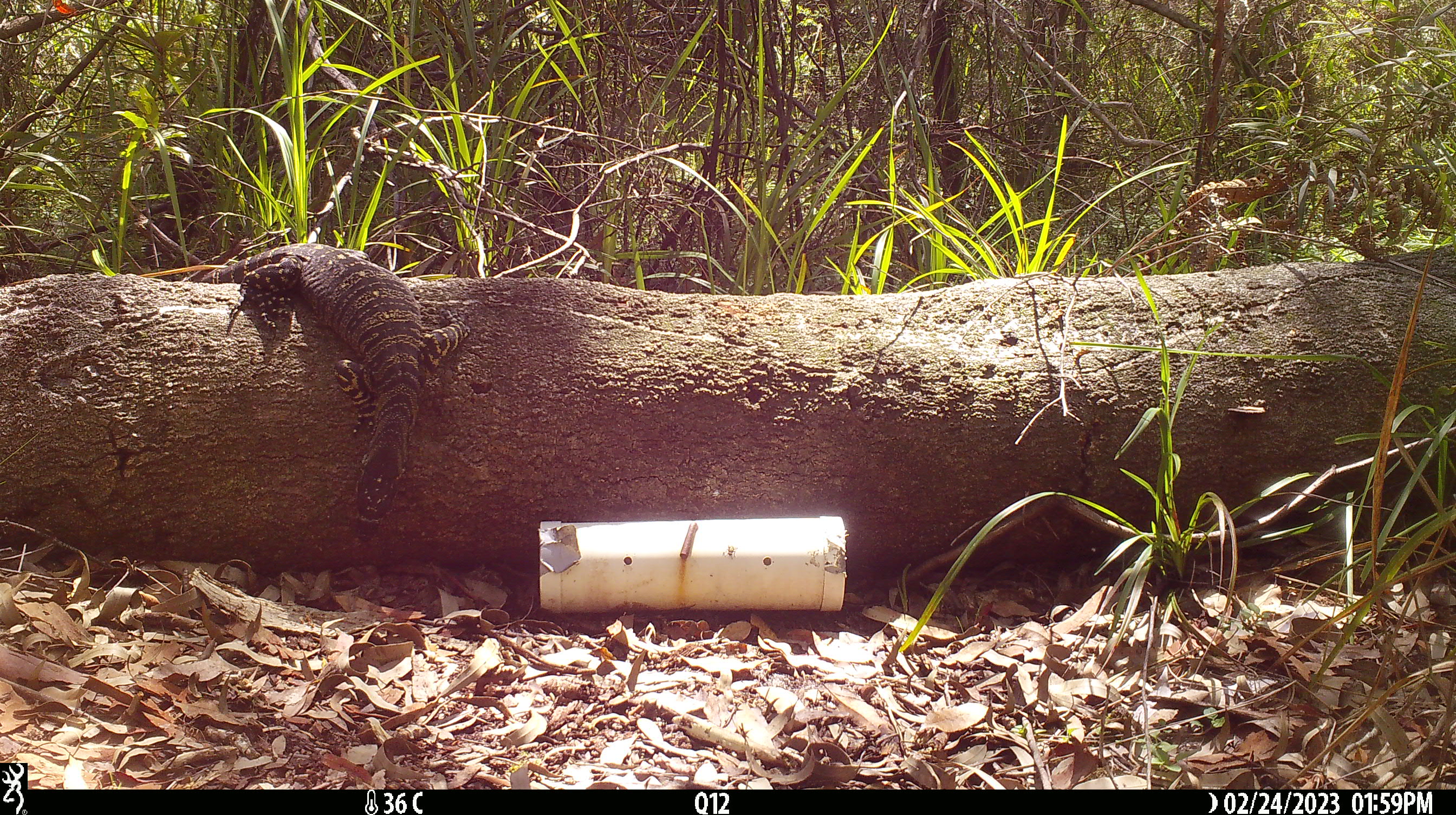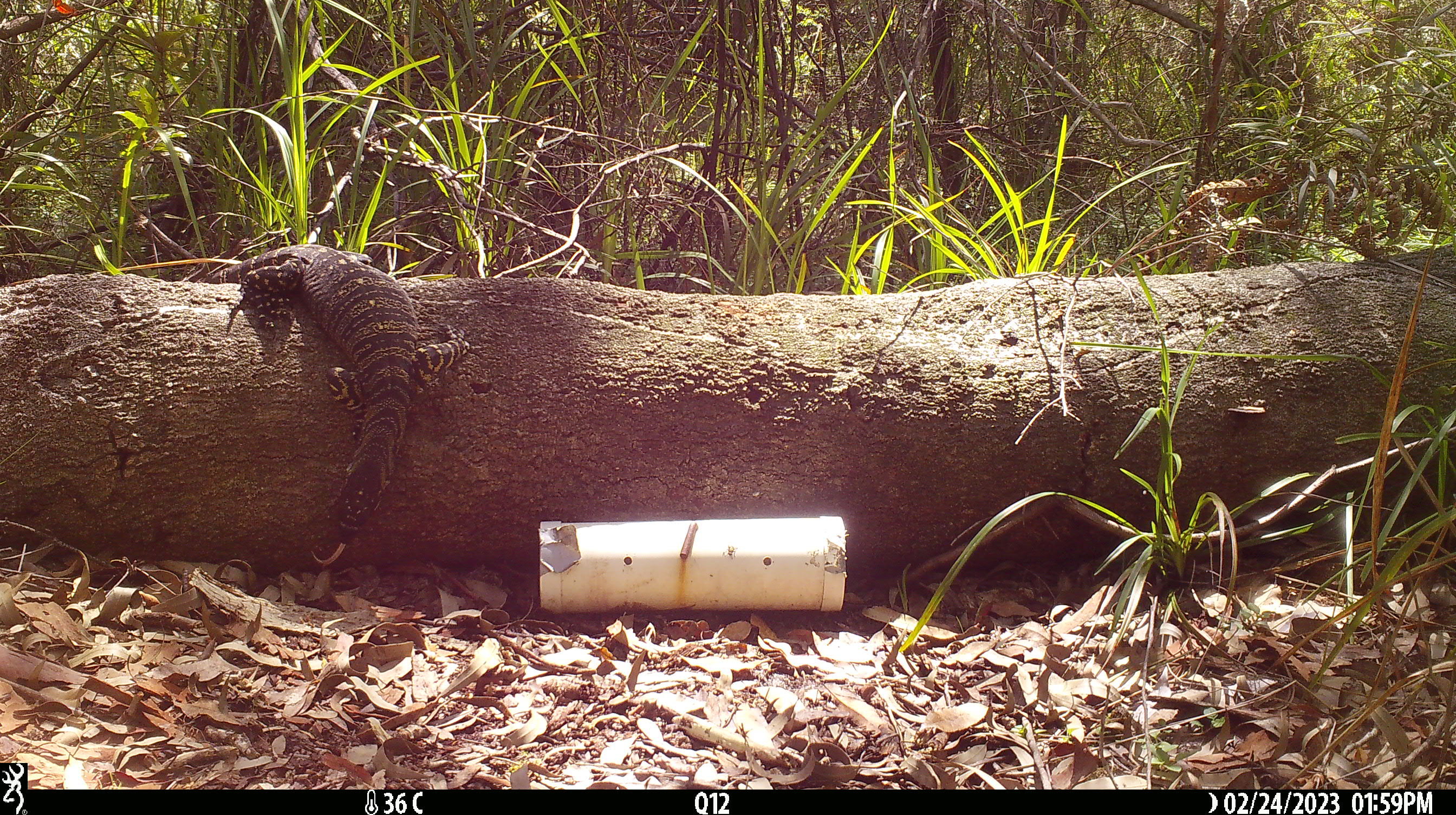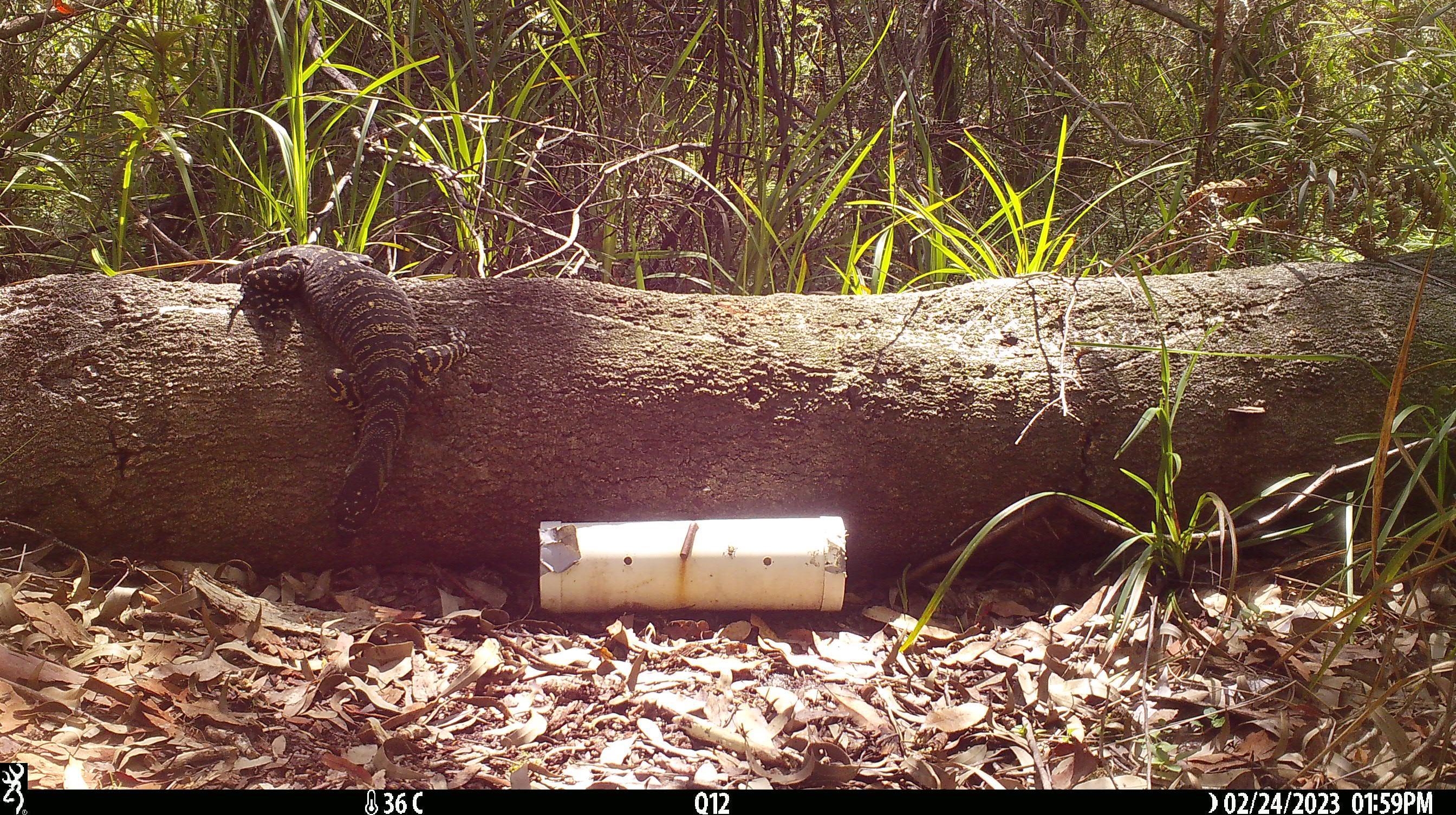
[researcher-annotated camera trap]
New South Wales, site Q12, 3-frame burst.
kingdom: Animalia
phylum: Chordata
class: Reptilia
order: Squamata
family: Varanidae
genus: Varanus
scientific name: Varanus varius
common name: lace monitor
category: goanna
Goanna (lace monitor) (Varanus varius).